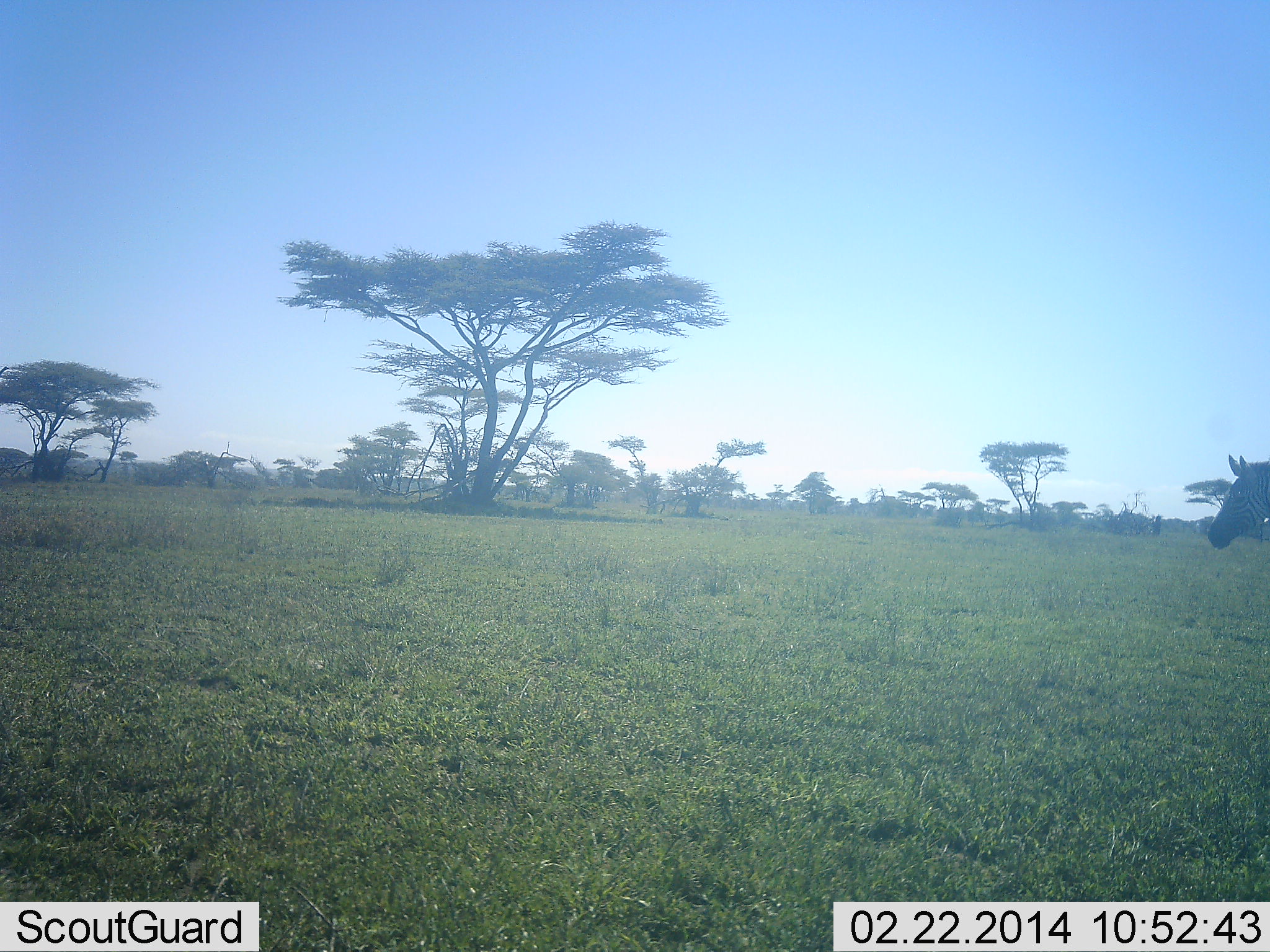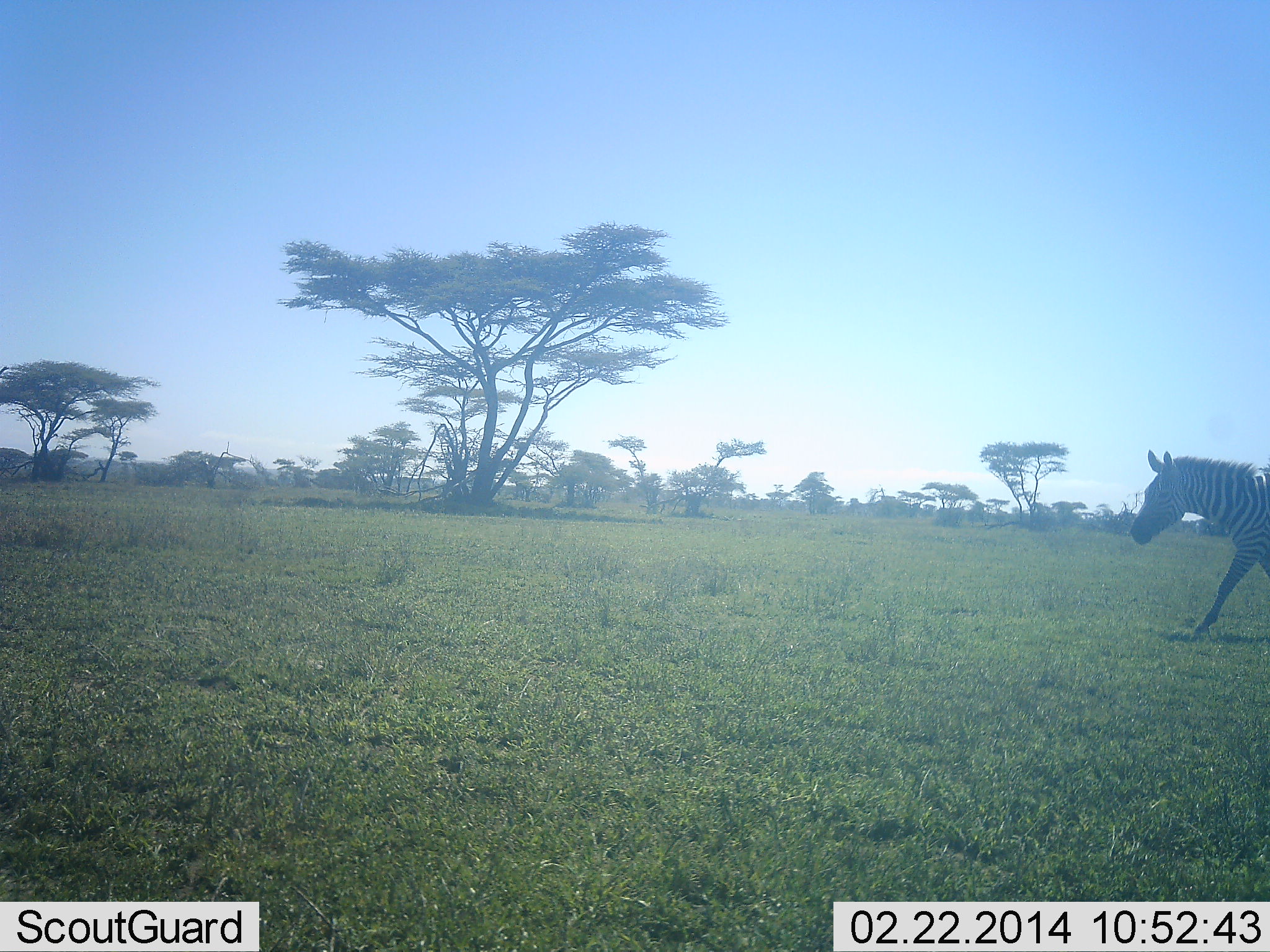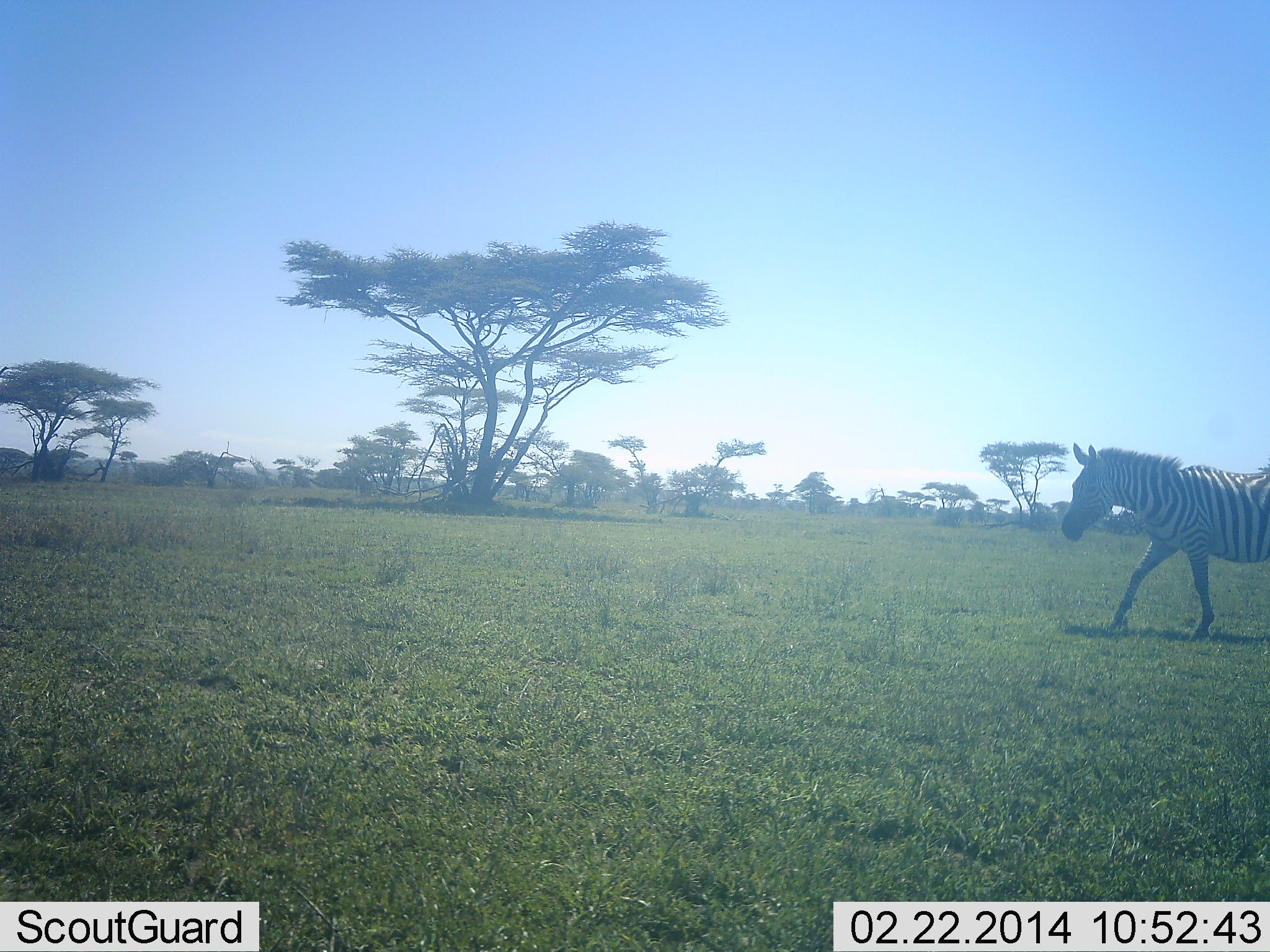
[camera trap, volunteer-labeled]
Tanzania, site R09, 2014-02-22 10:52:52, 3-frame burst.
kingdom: Animalia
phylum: Chordata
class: Mammalia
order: Perissodactyla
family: Equidae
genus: Equus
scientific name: Equus quagga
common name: plains zebra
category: zebra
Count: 1.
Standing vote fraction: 3%.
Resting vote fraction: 0%.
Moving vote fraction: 98%.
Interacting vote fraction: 0%.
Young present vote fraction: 0%.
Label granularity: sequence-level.